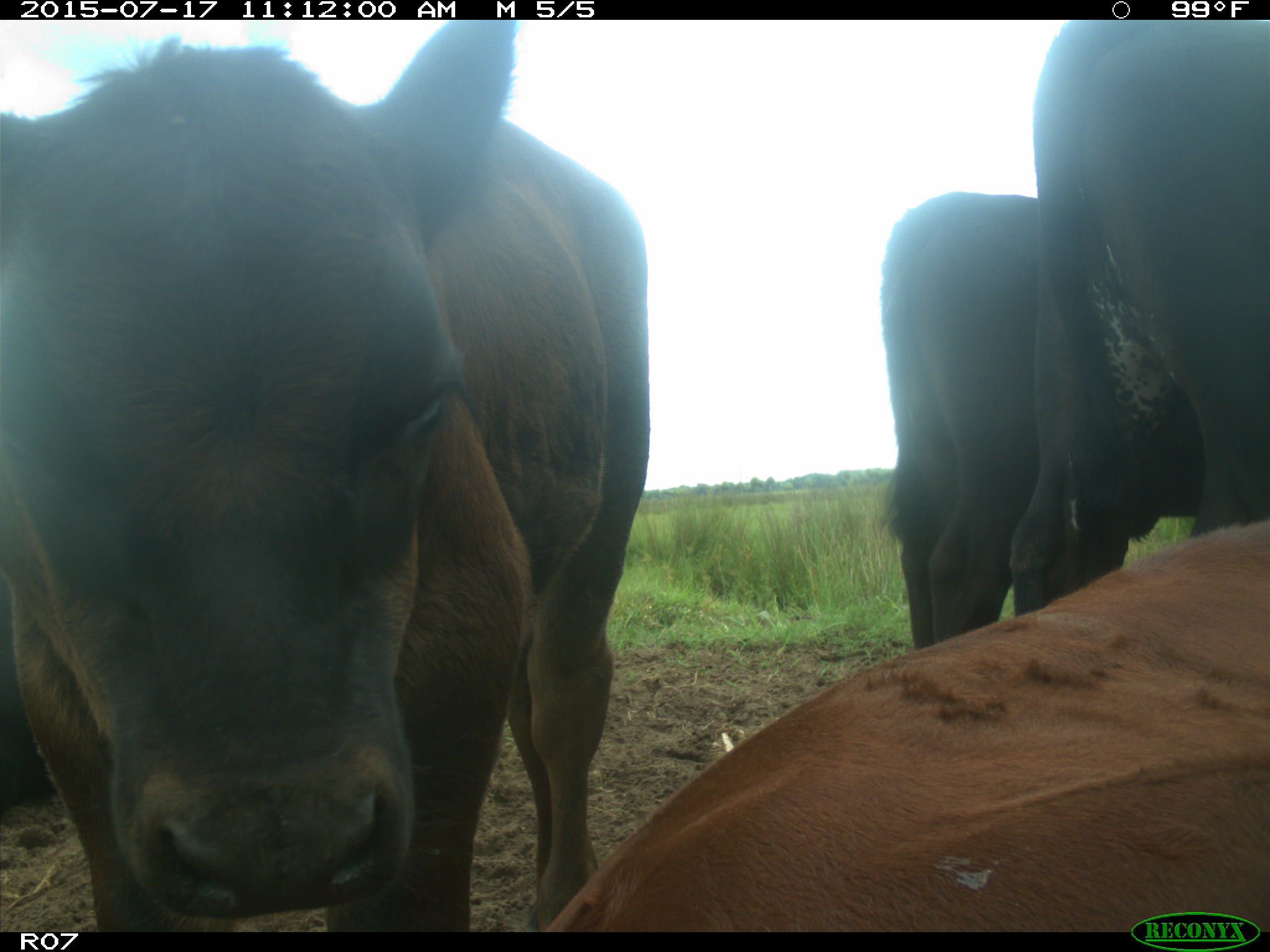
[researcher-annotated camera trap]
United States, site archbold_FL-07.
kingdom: Animalia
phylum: Chordata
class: Mammalia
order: Artiodactyla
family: Bovidae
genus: Bos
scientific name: Bos taurus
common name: domestic cow